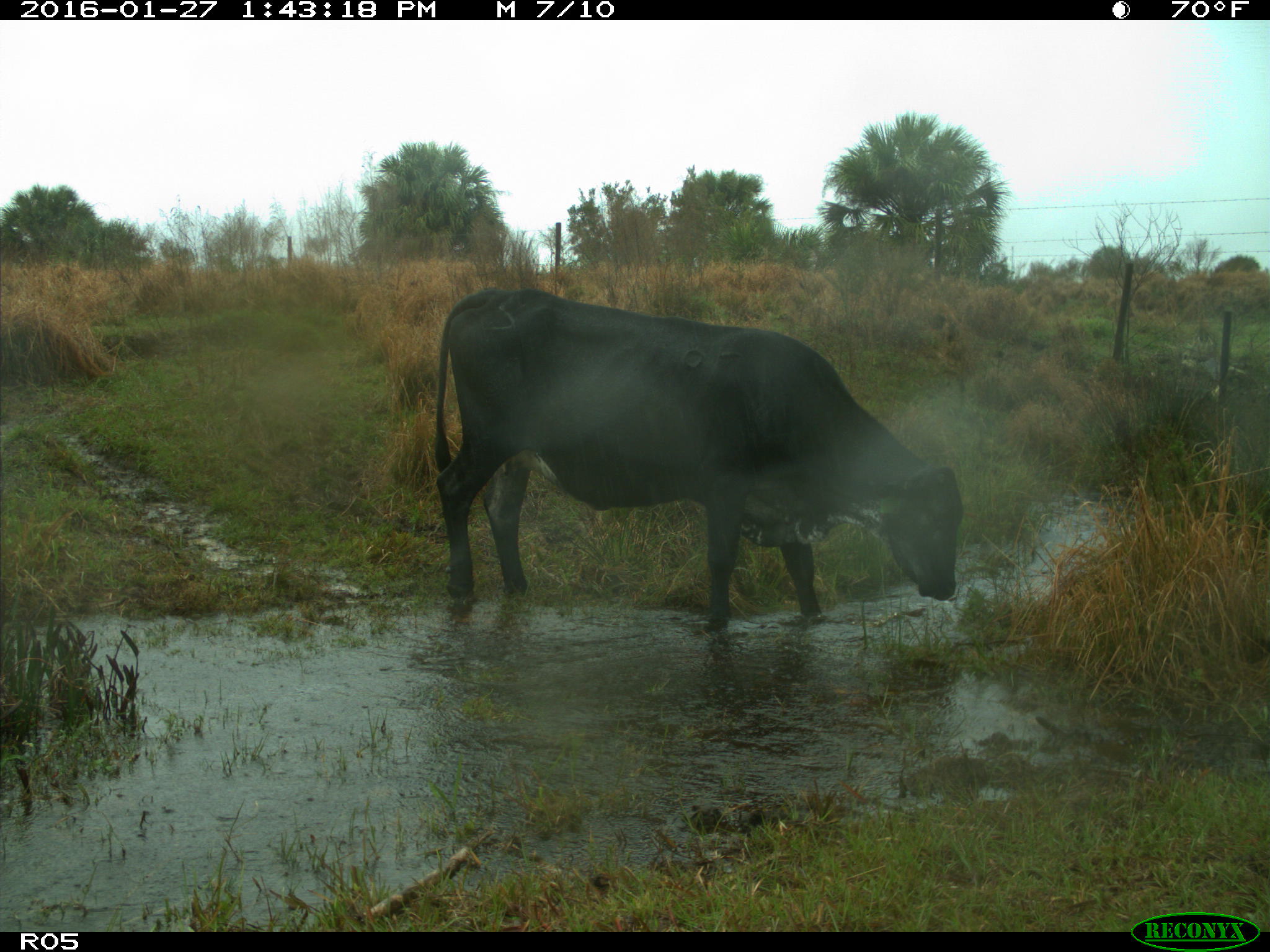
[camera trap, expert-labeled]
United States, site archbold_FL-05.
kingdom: Animalia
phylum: Chordata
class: Mammalia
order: Artiodactyla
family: Bovidae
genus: Bos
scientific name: Bos taurus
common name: domestic cow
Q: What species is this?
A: Bos taurus (domestic cow).